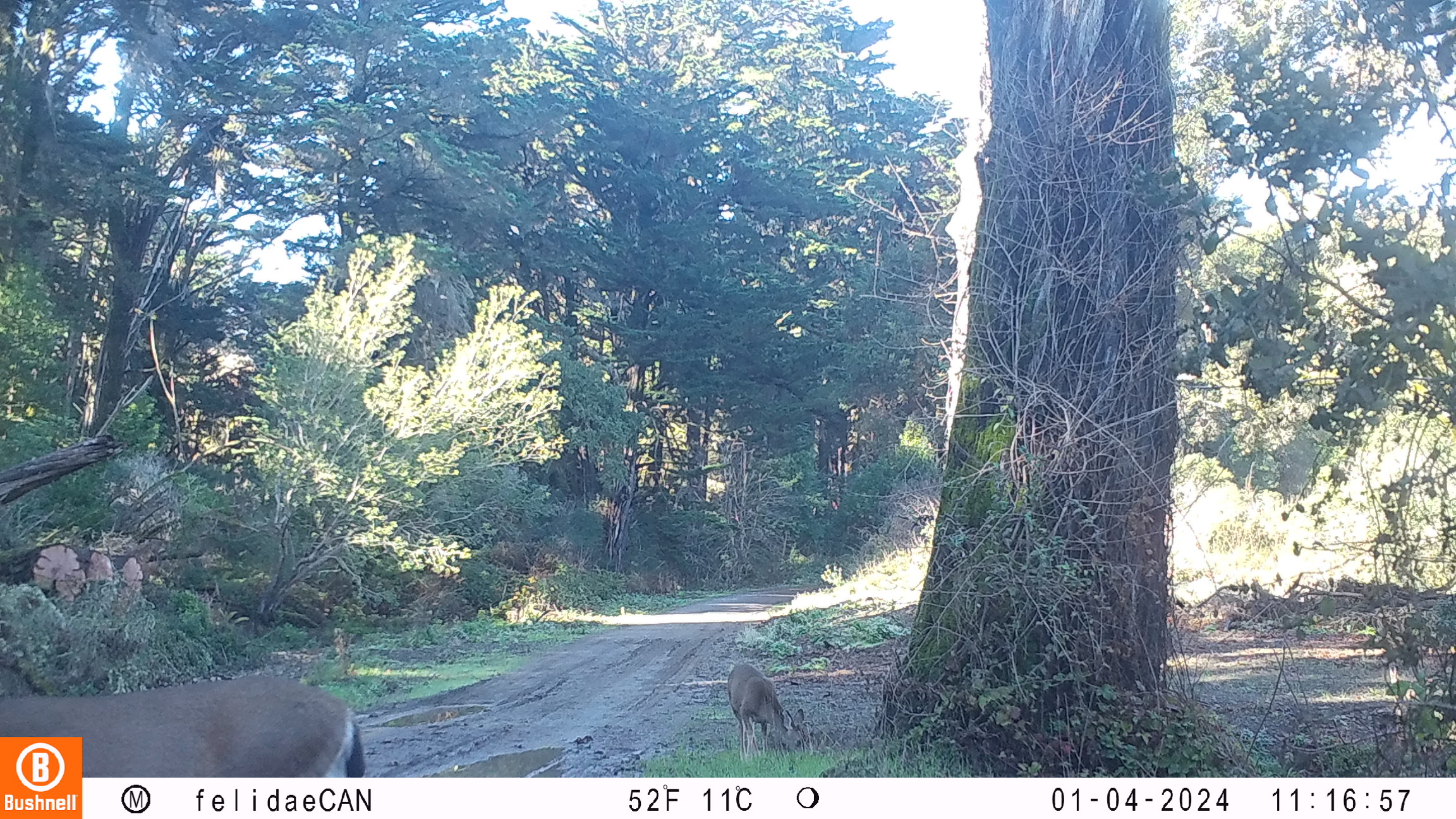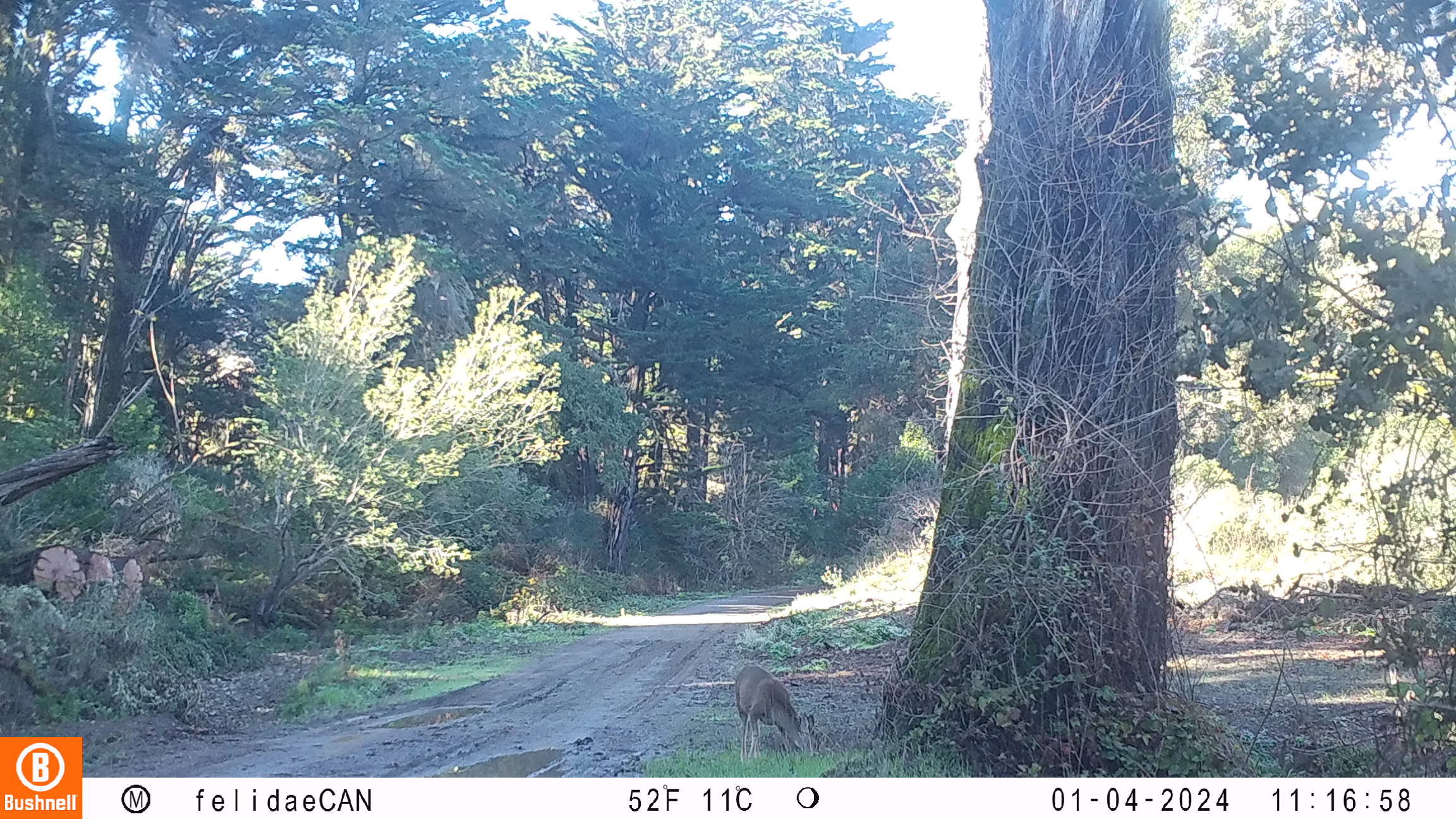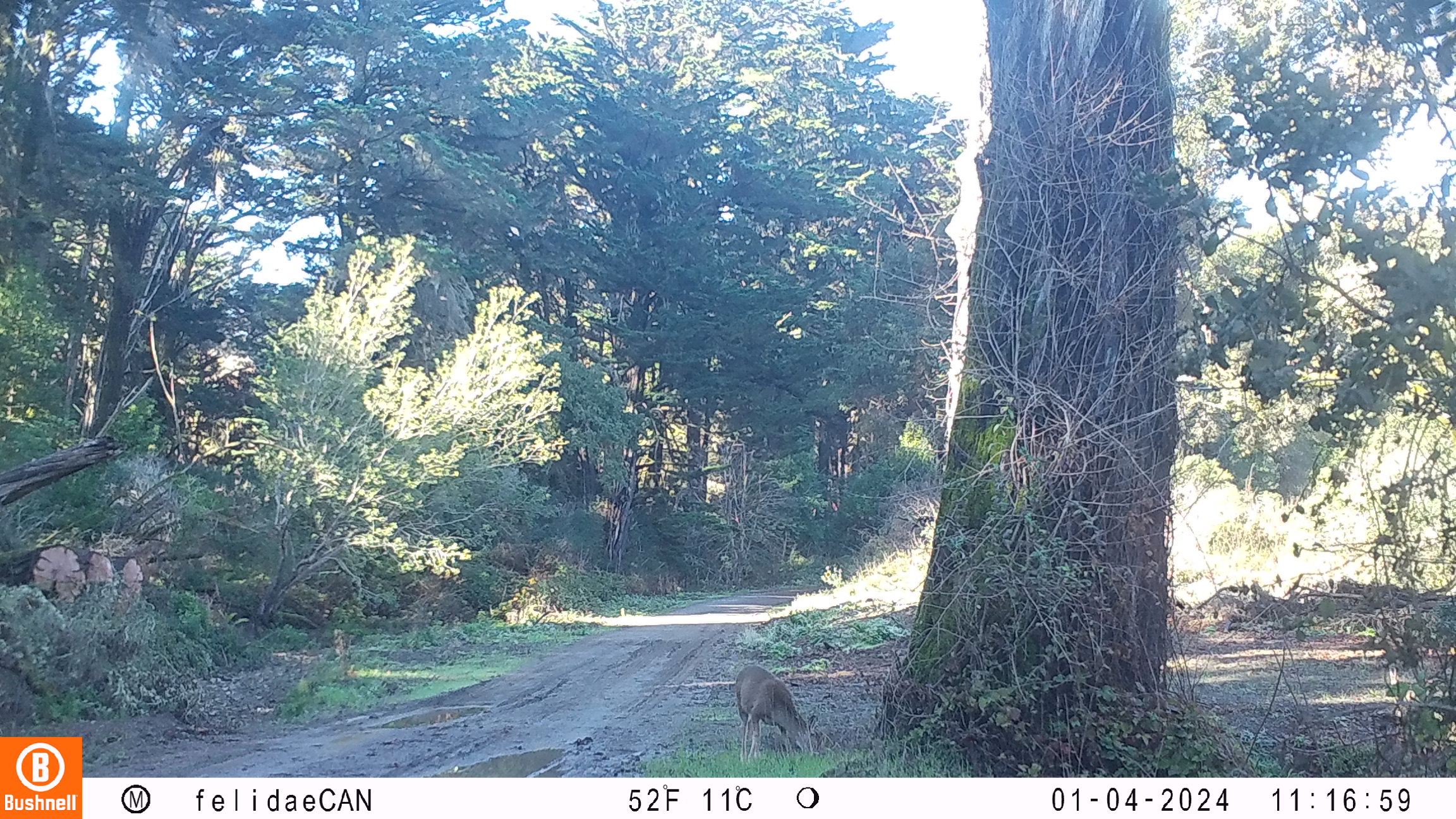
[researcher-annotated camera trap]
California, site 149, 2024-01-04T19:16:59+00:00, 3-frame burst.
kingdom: Animalia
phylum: Chordata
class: Mammalia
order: Artiodactyla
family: Cervidae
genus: Odocoileus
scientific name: Odocoileus hemionus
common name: mule deer